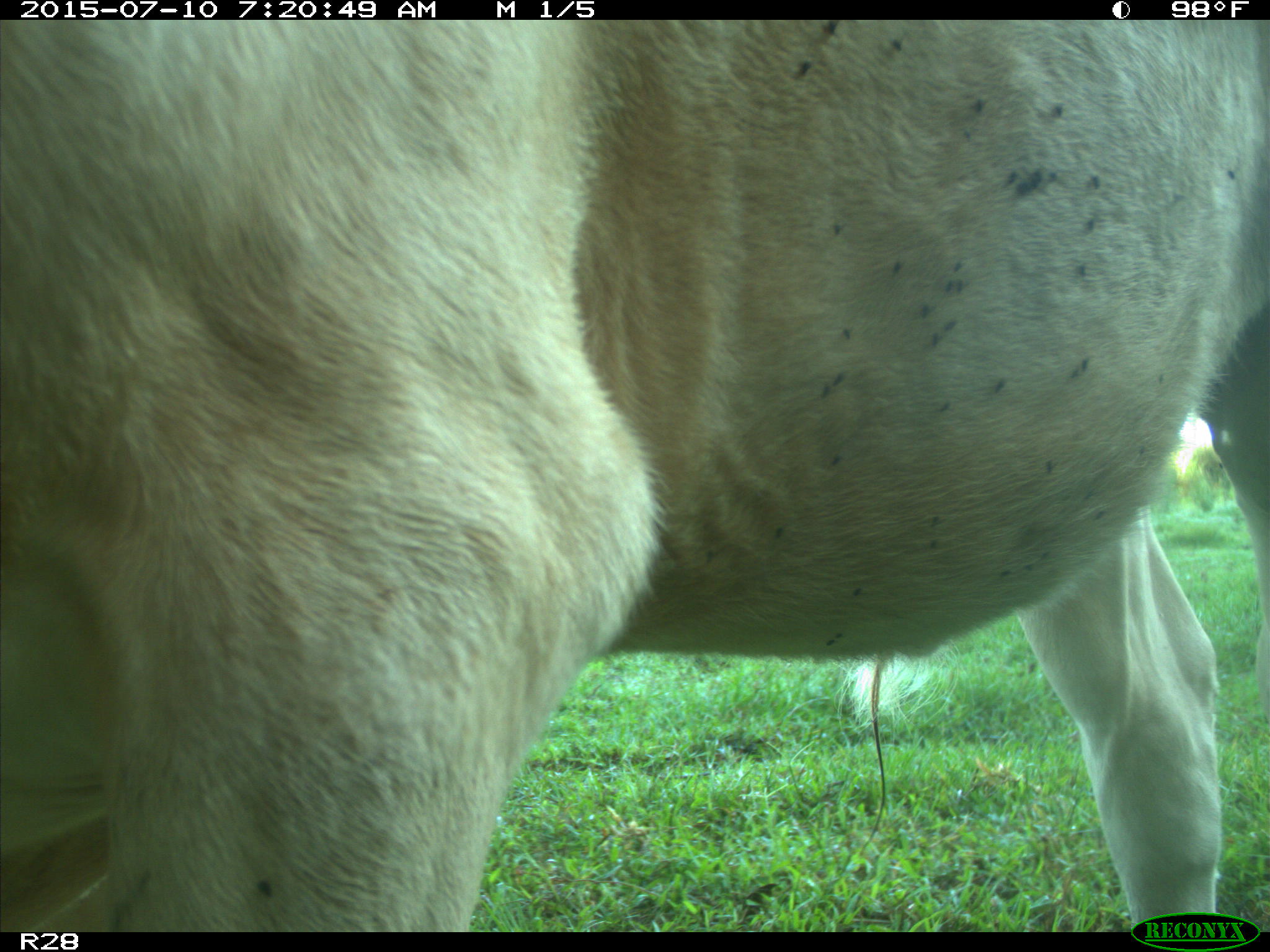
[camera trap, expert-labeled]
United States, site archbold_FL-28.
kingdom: Animalia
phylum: Chordata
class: Mammalia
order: Artiodactyla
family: Bovidae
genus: Bos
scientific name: Bos taurus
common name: domestic cow